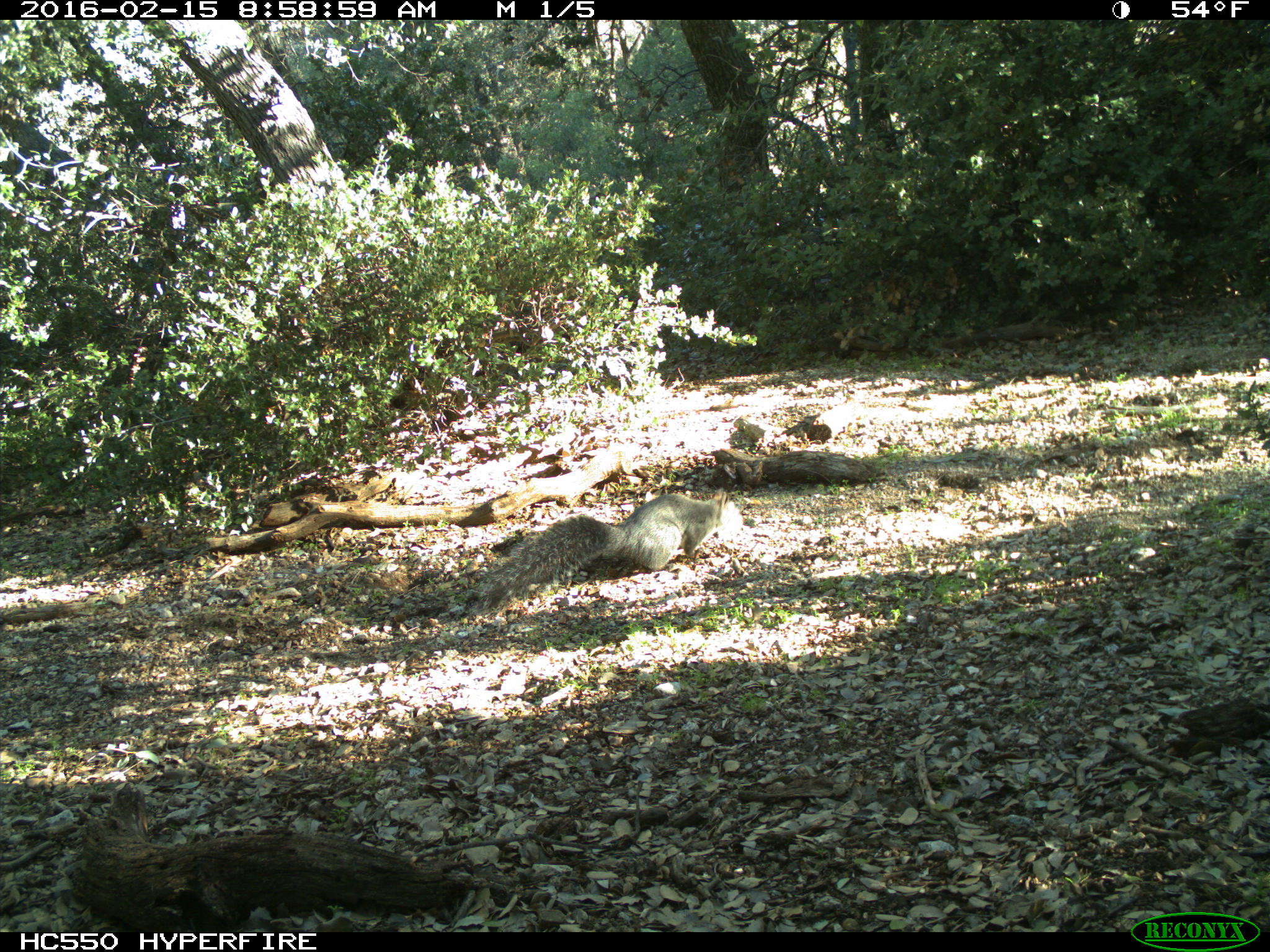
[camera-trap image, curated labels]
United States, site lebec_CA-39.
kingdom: Animalia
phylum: Chordata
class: Mammalia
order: Rodentia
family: Sciuridae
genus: Sciurus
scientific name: Sciurus carolinensis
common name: eastern gray squirrel